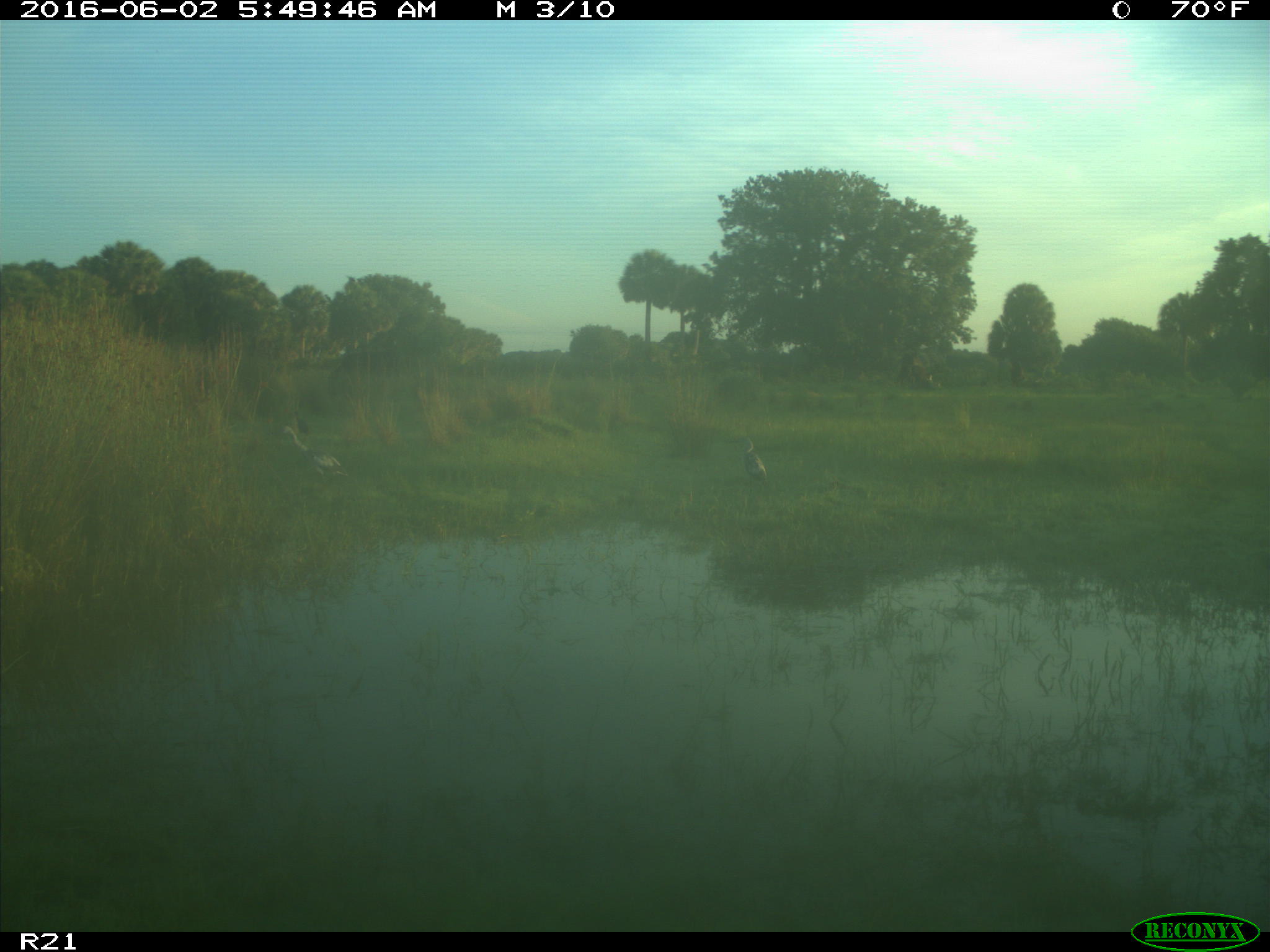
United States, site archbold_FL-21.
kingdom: Animalia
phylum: Chordata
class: Aves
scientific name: Aves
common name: birds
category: unidentified bird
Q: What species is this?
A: Unidentified bird (birds) (Aves).